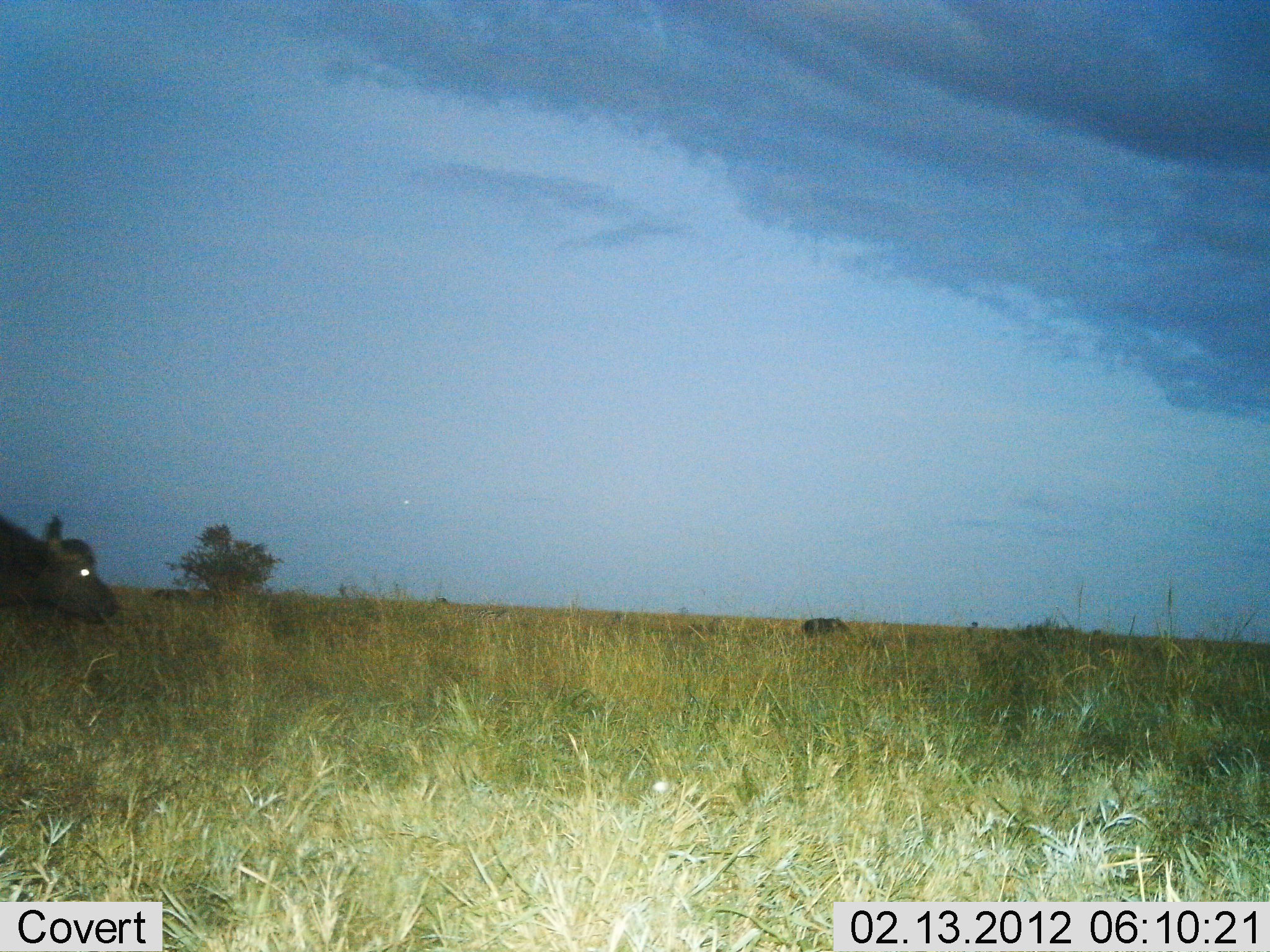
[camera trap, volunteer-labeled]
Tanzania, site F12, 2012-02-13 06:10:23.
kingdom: Animalia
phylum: Chordata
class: Mammalia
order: Artiodactyla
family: Bovidae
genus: Syncerus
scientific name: Syncerus caffer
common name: cape buffalo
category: buffalo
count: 1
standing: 43%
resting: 5%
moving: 57%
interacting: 0%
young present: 0%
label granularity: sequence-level